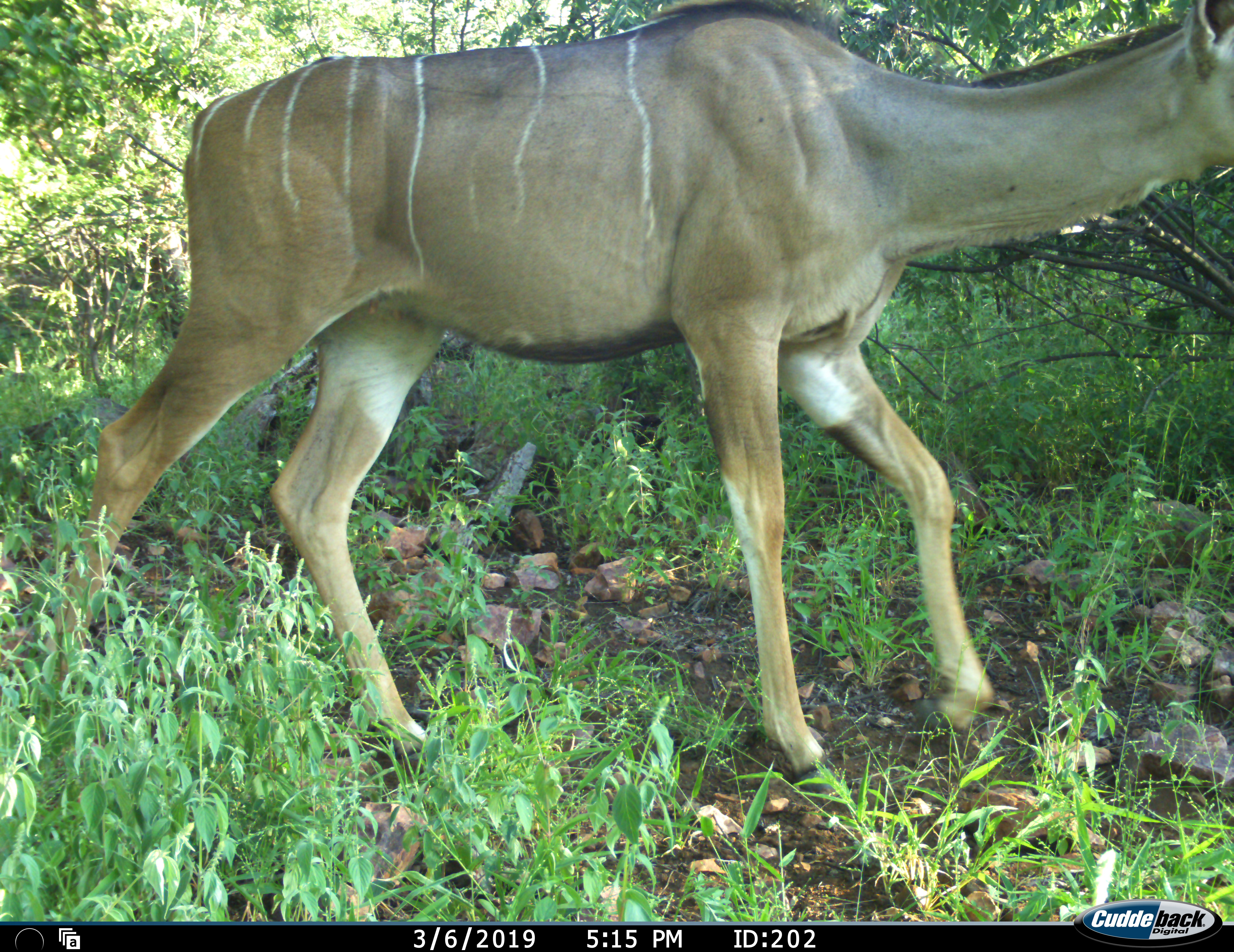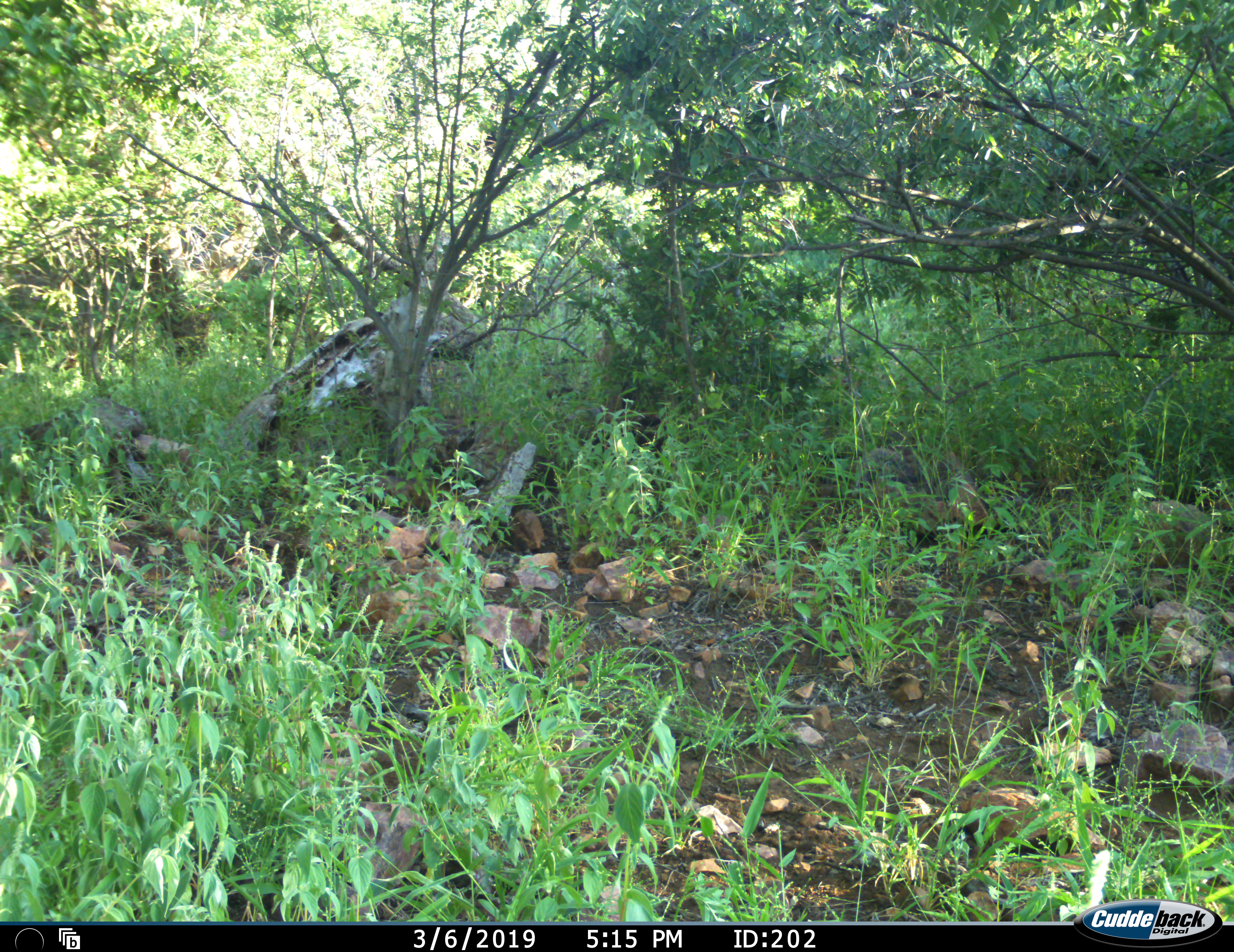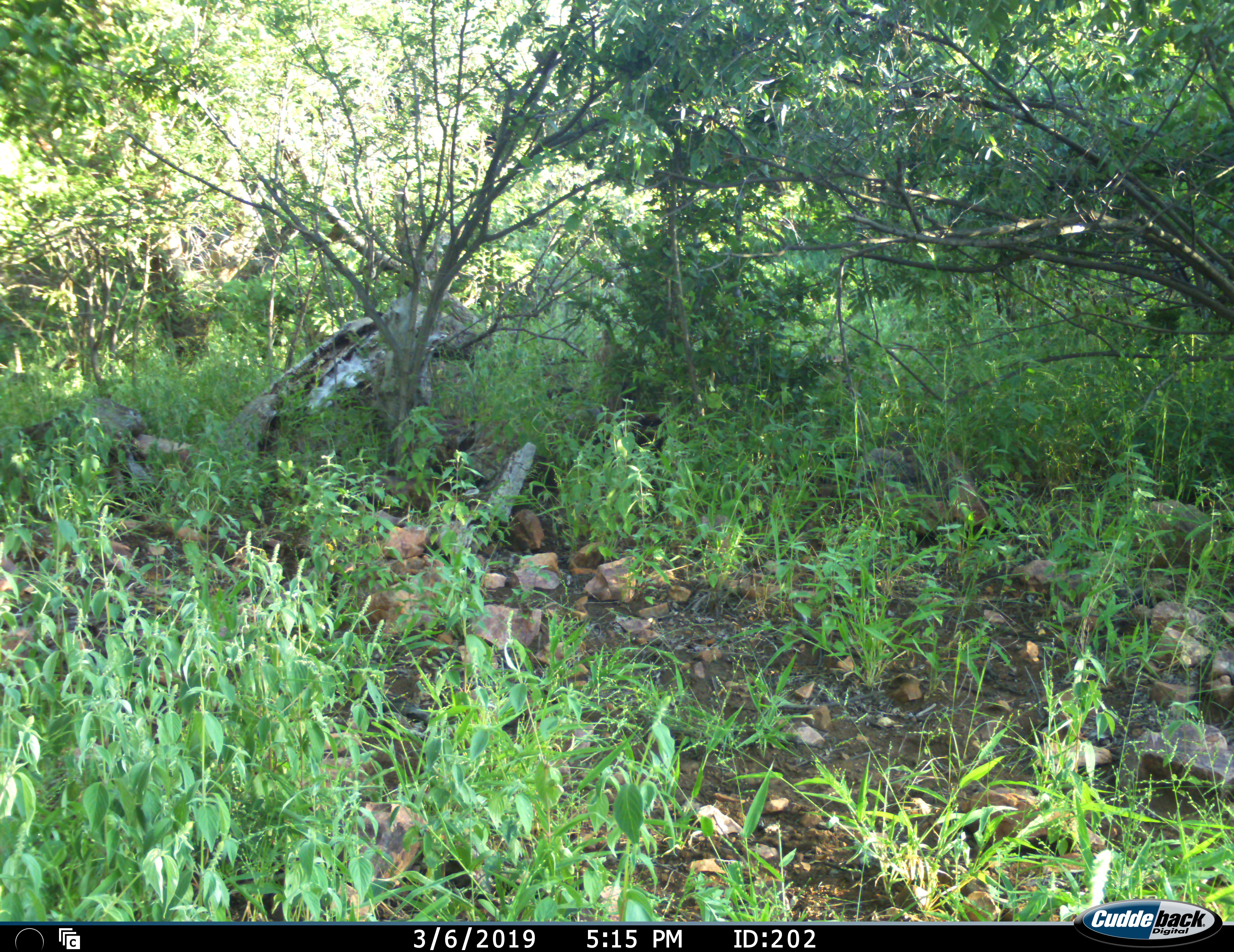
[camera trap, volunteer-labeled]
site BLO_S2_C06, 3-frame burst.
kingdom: Animalia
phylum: Chordata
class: Mammalia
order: Artiodactyla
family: Bovidae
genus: Tragelaphus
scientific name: Tragelaphus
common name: kudu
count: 1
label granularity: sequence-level